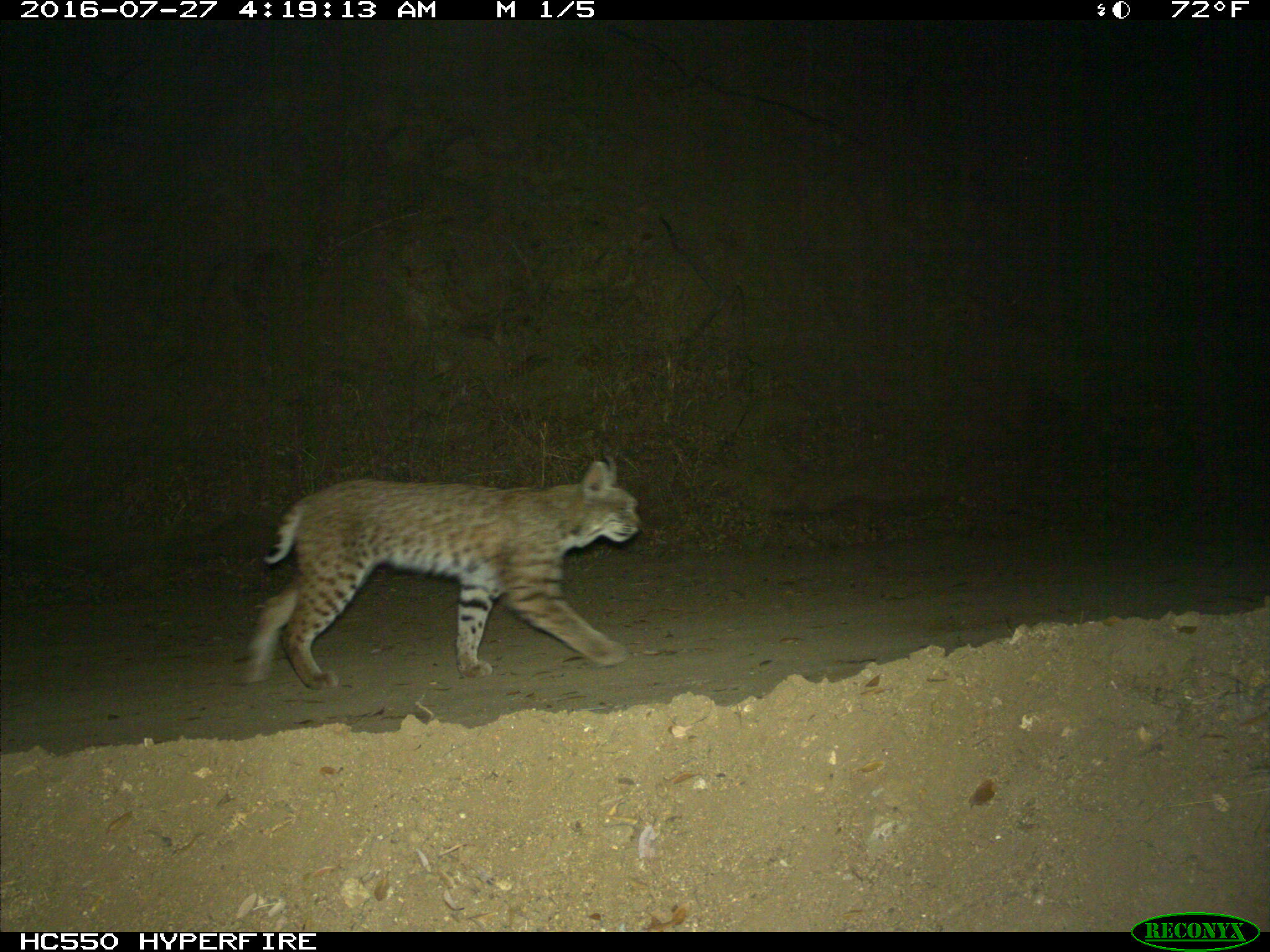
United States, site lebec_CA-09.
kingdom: Animalia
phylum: Chordata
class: Mammalia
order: Carnivora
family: Felidae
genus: Lynx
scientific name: Lynx rufus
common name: bobcat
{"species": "Lynx rufus (bobcat)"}